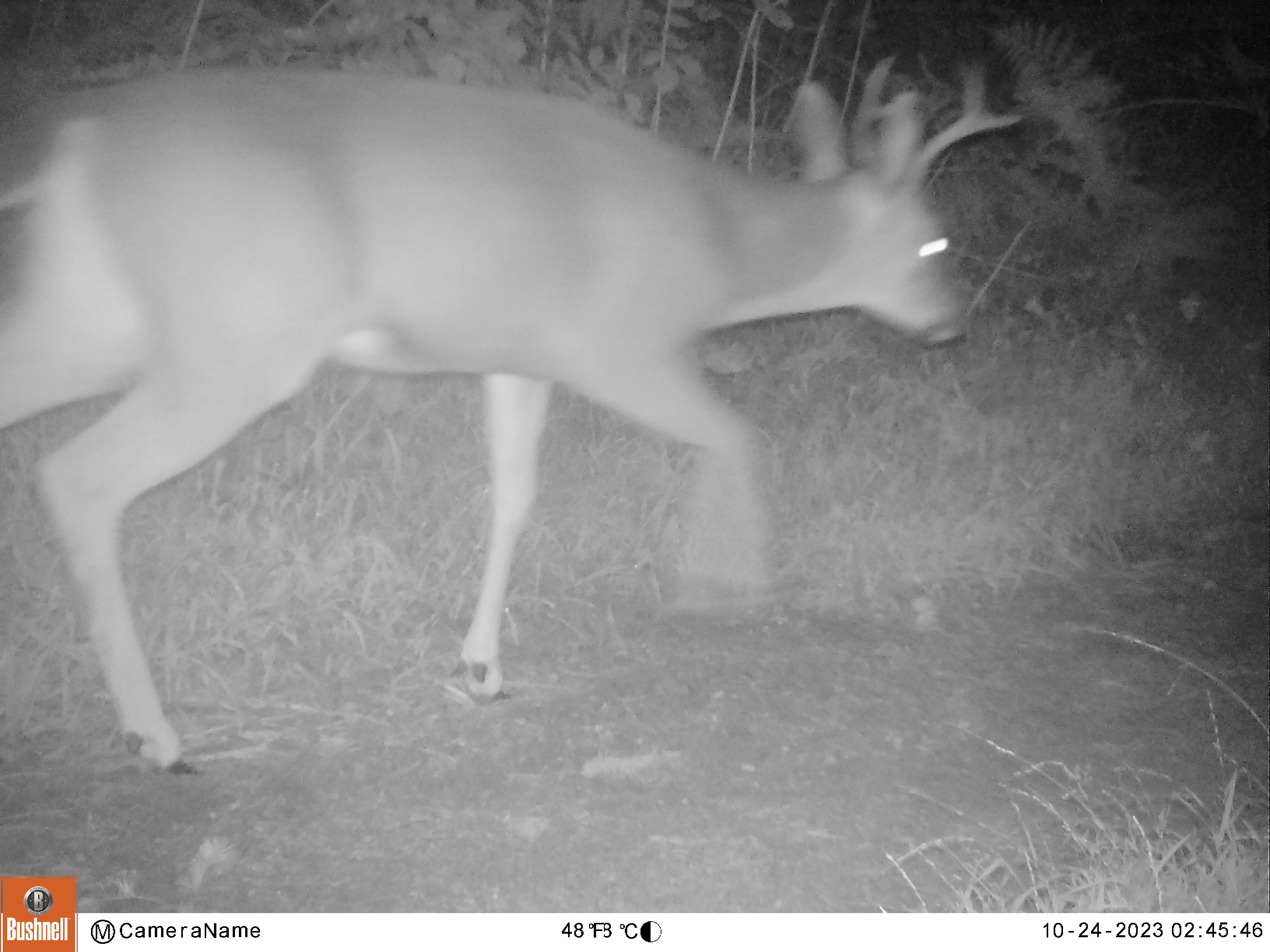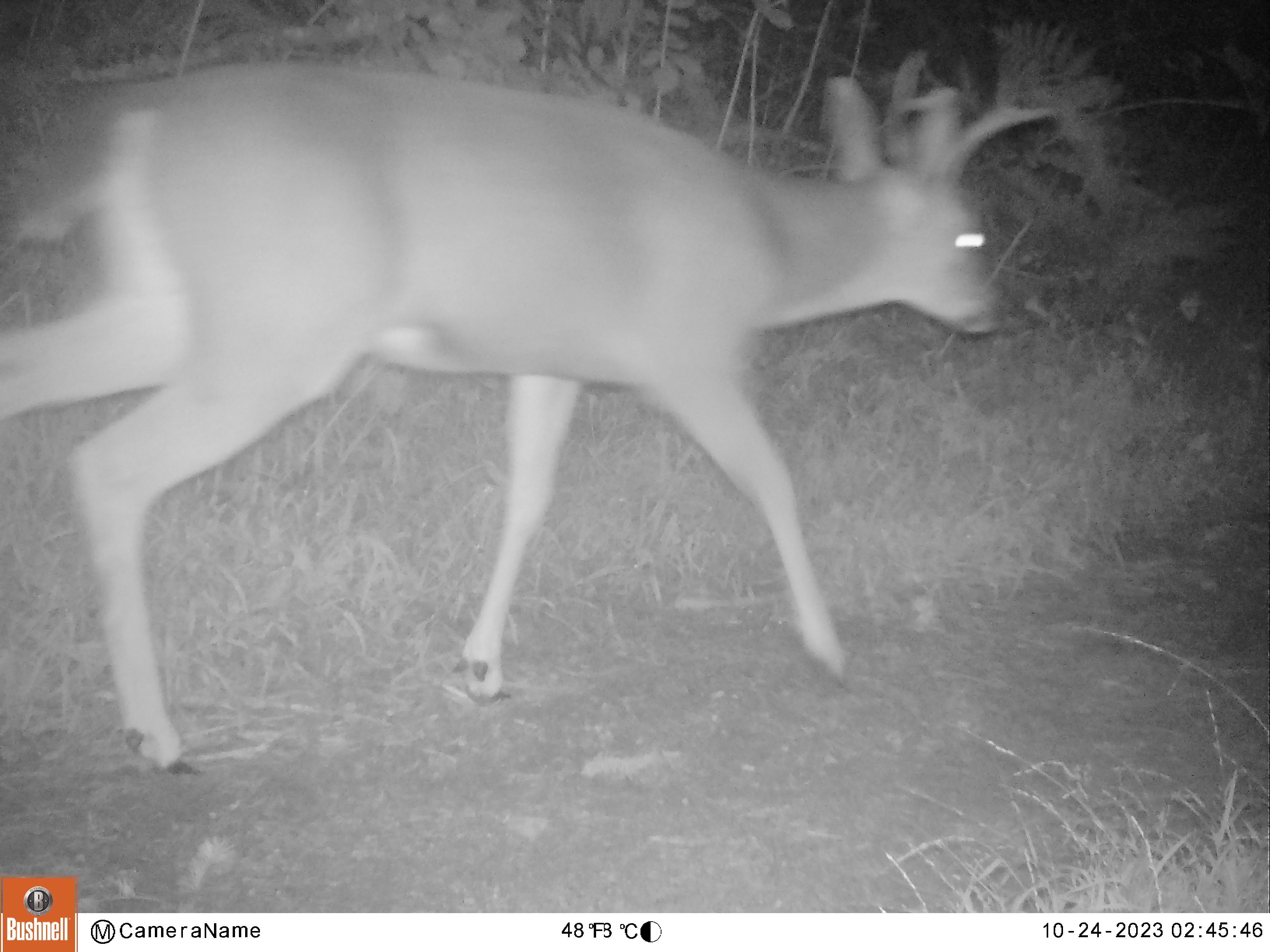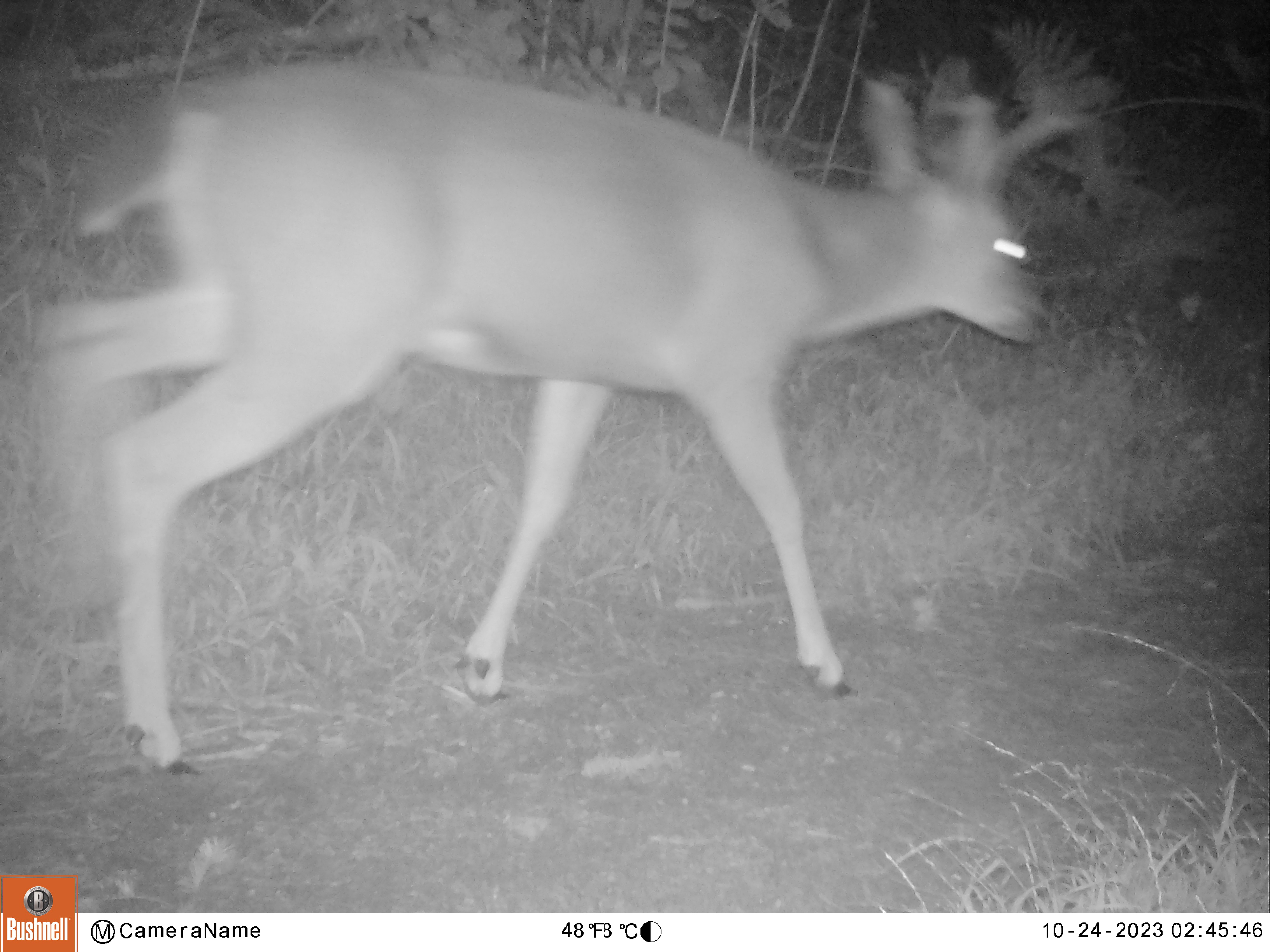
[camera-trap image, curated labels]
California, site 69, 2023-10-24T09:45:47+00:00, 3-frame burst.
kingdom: Animalia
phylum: Chordata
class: Mammalia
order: Artiodactyla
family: Cervidae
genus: Odocoileus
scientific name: Odocoileus hemionus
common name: mule deer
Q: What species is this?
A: Mule deer (Odocoileus hemionus).